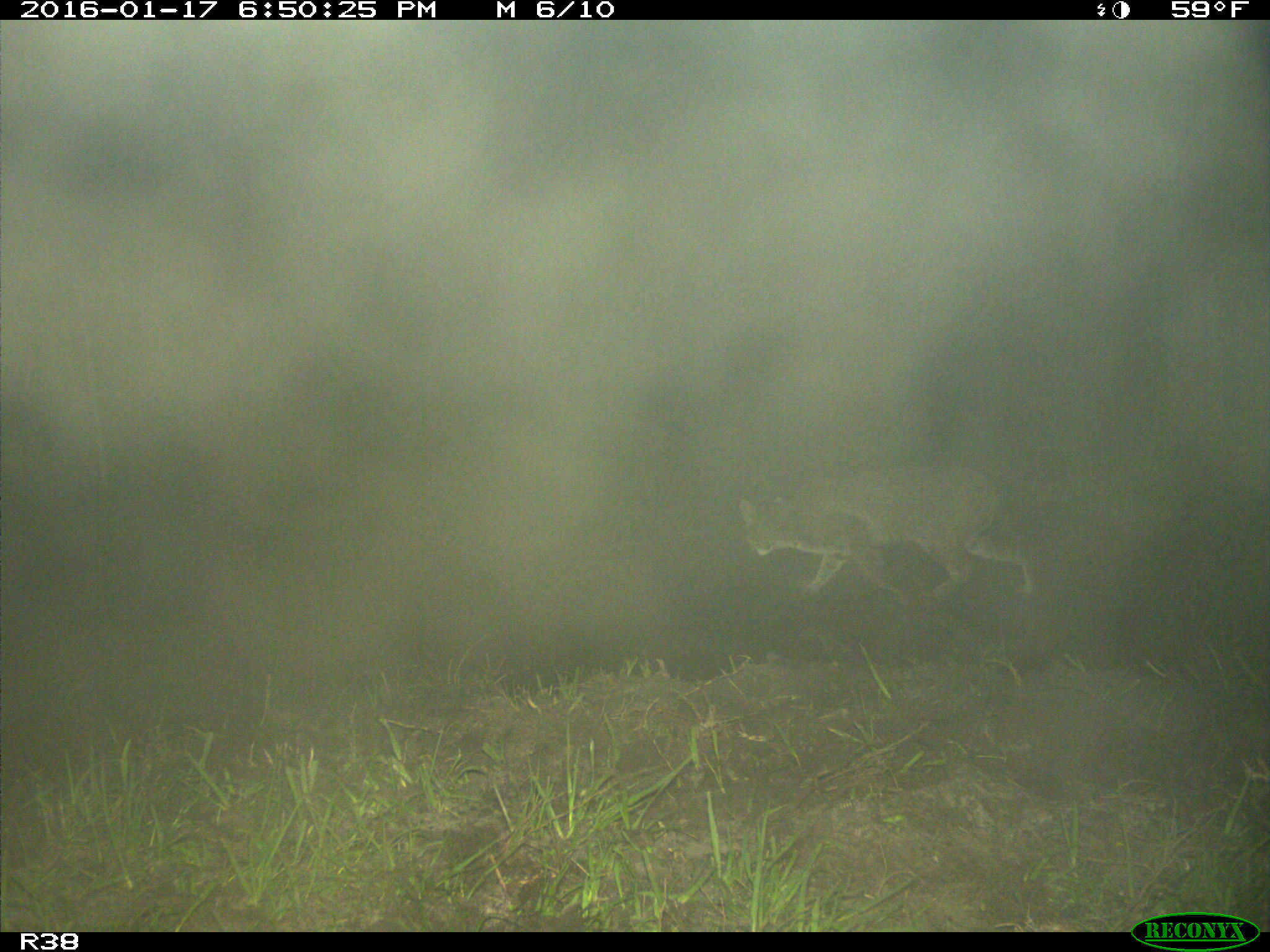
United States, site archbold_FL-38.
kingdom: Animalia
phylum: Chordata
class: Mammalia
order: Carnivora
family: Felidae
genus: Lynx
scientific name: Lynx rufus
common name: bobcat